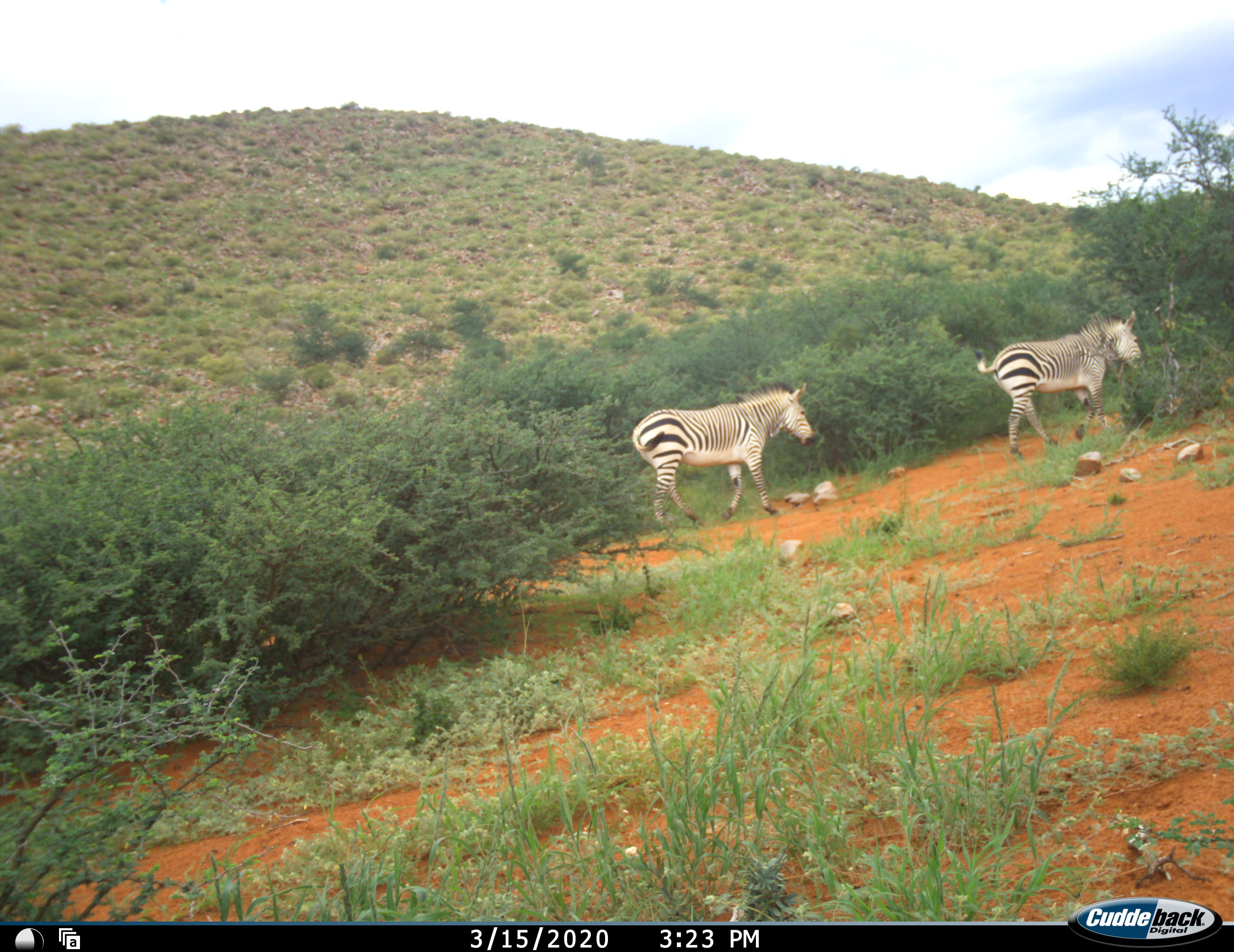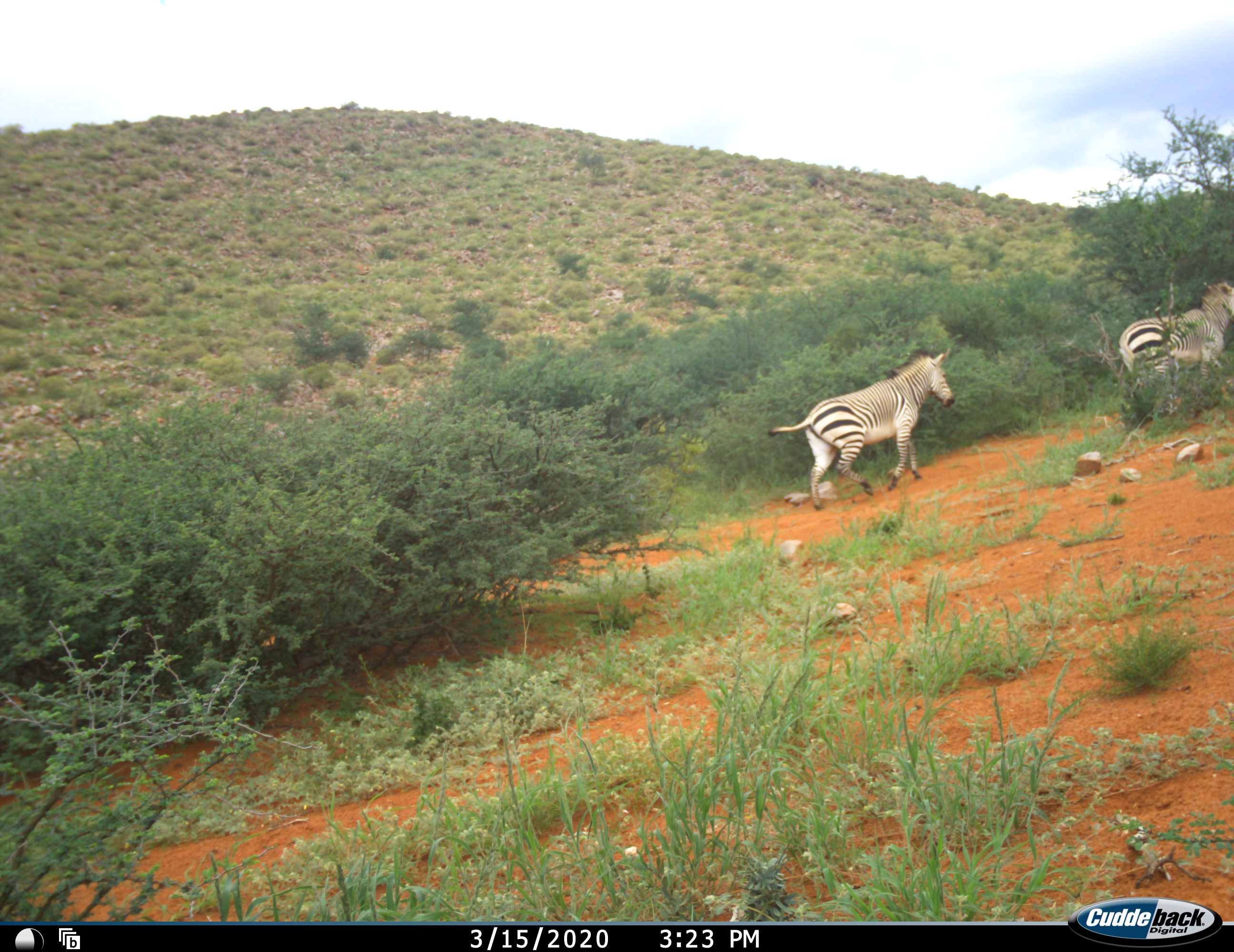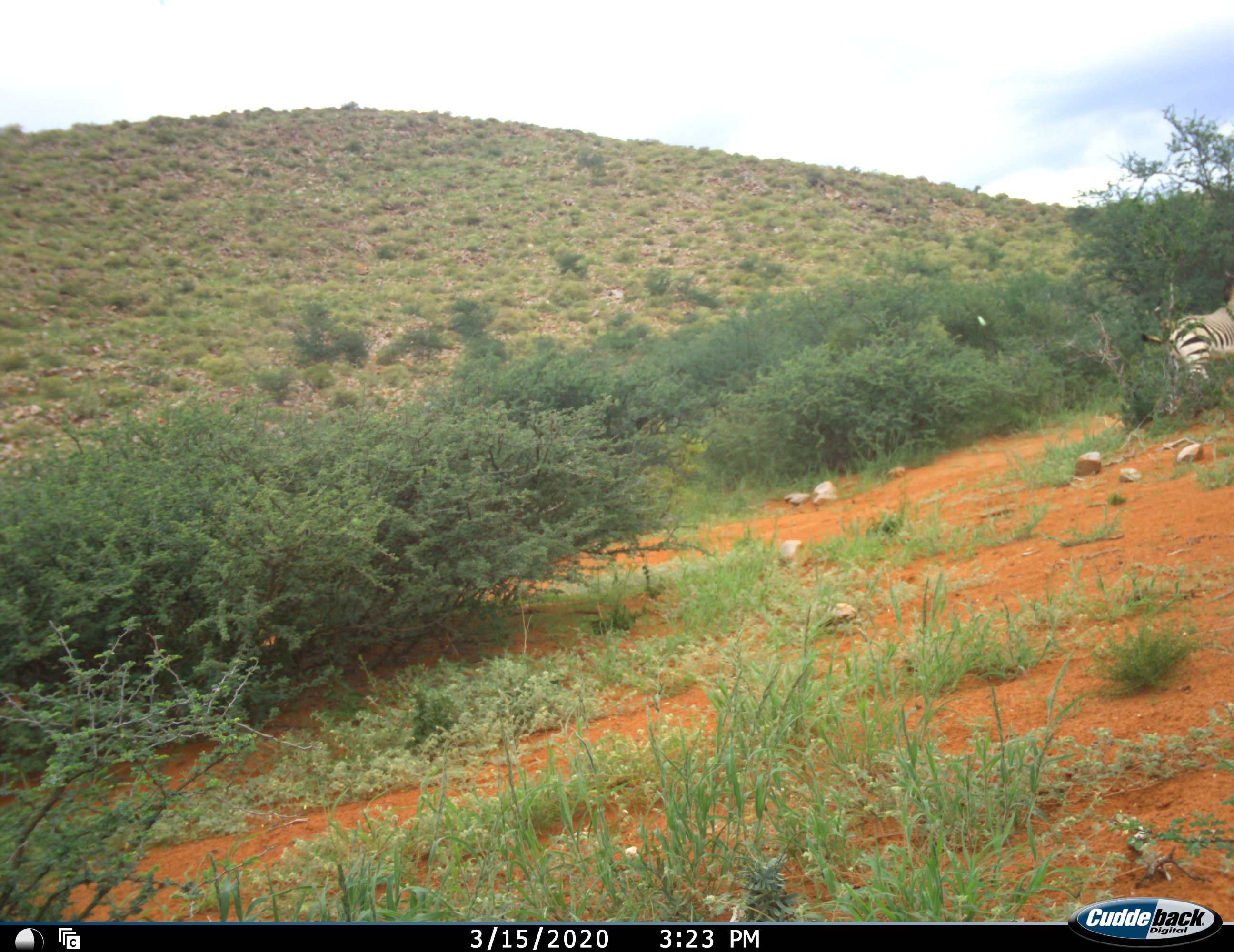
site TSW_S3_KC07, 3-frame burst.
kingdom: Animalia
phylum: Chordata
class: Mammalia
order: Perissodactyla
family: Equidae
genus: Equus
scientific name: Equus zebra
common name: mountain zebra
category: zebramountain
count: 2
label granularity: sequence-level